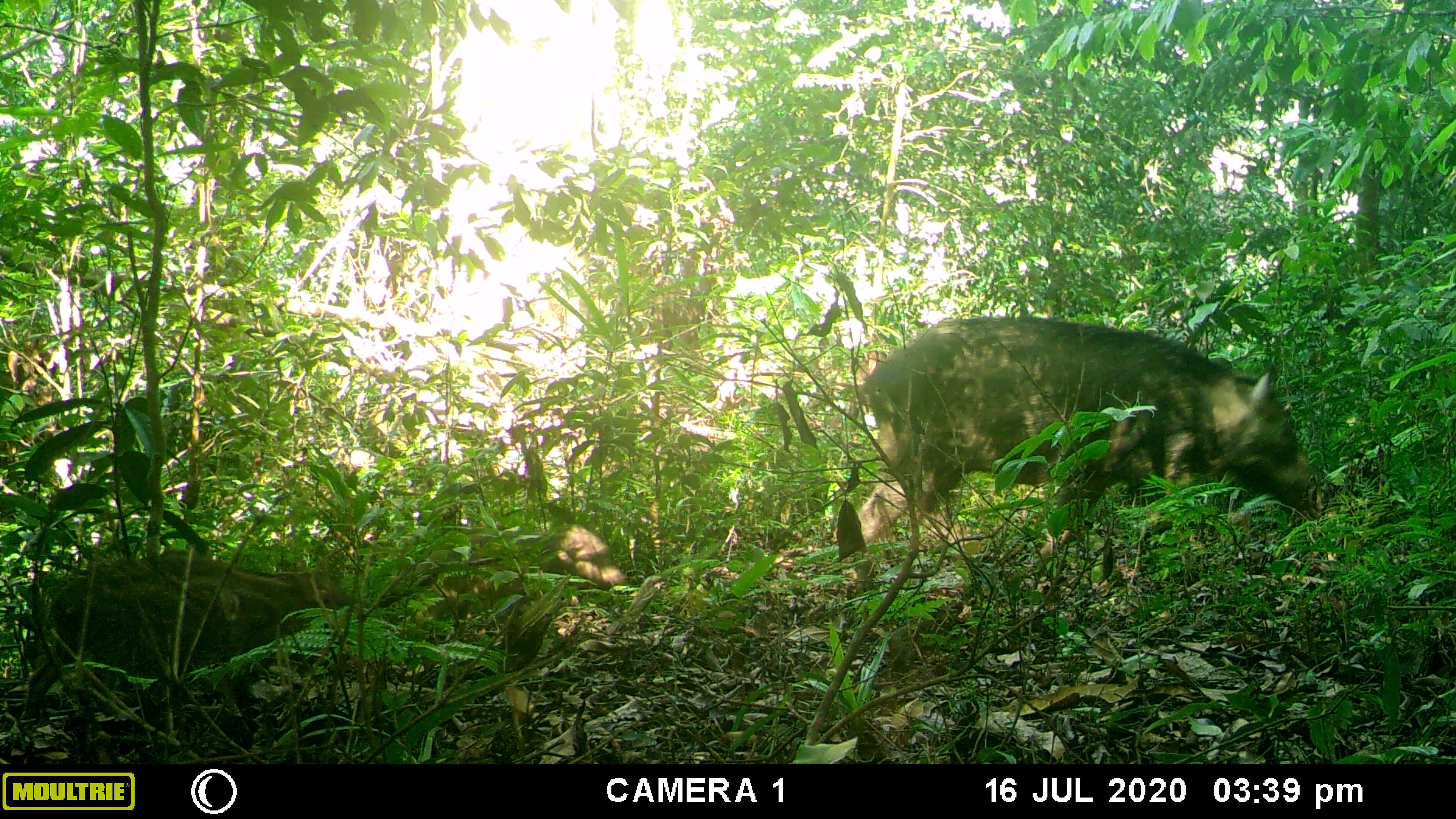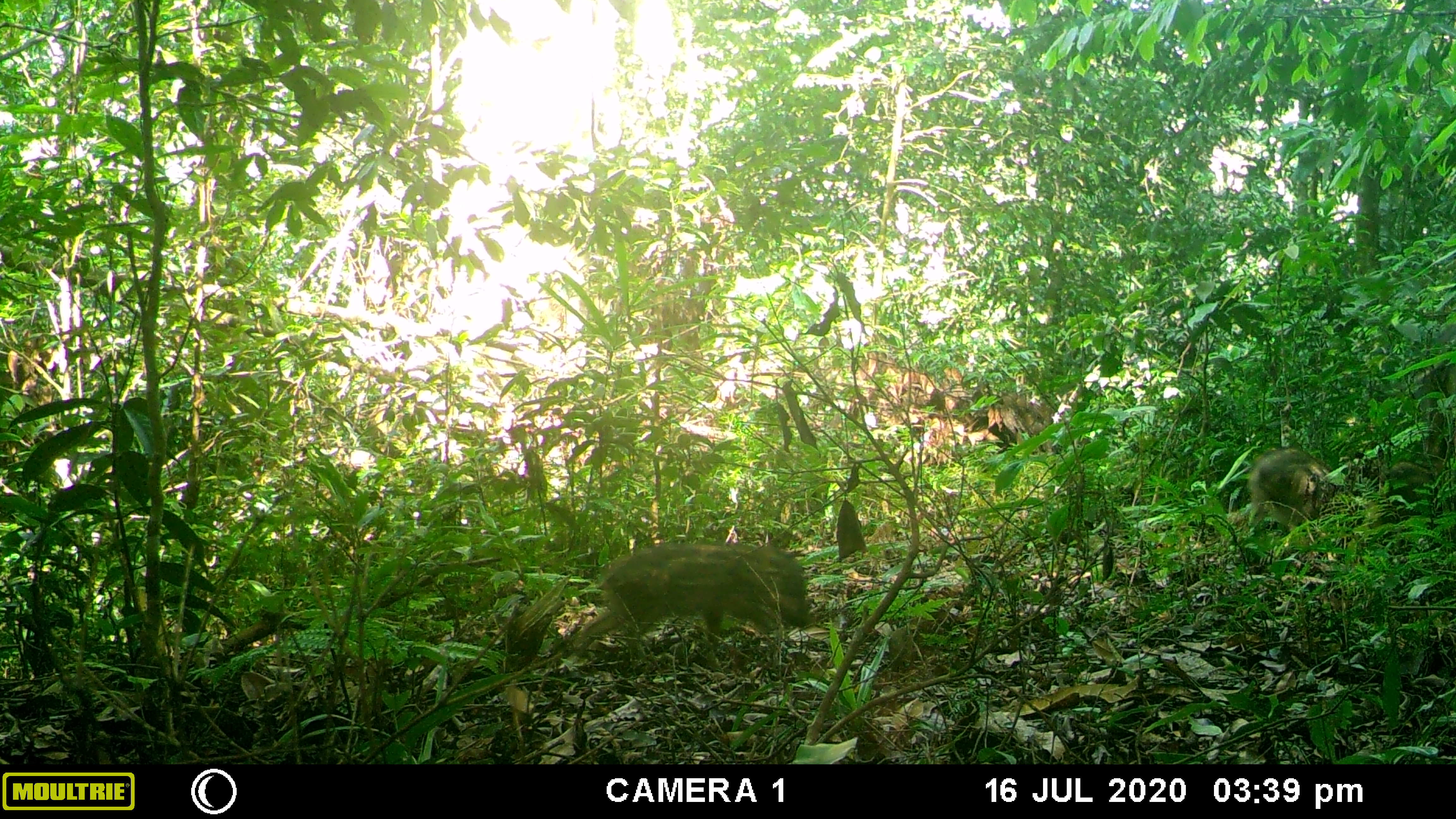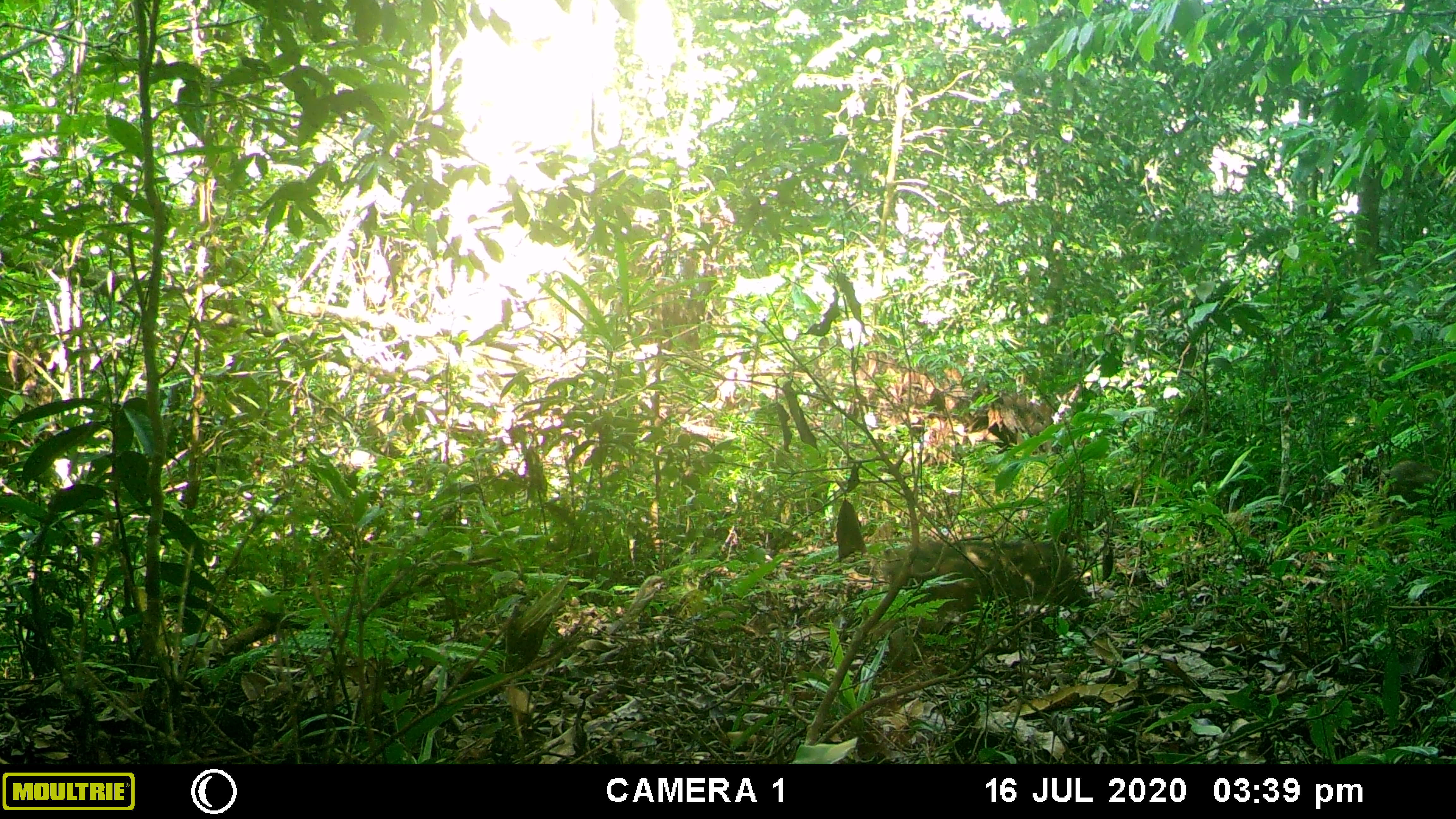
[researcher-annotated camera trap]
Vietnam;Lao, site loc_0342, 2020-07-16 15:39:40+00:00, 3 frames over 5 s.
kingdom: Animalia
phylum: Chordata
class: Mammalia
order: Artiodactyla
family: Suidae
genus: Sus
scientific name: Sus scrofa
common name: eurasian wild pig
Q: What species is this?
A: Eurasian wild pig (Sus scrofa).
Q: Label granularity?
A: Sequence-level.